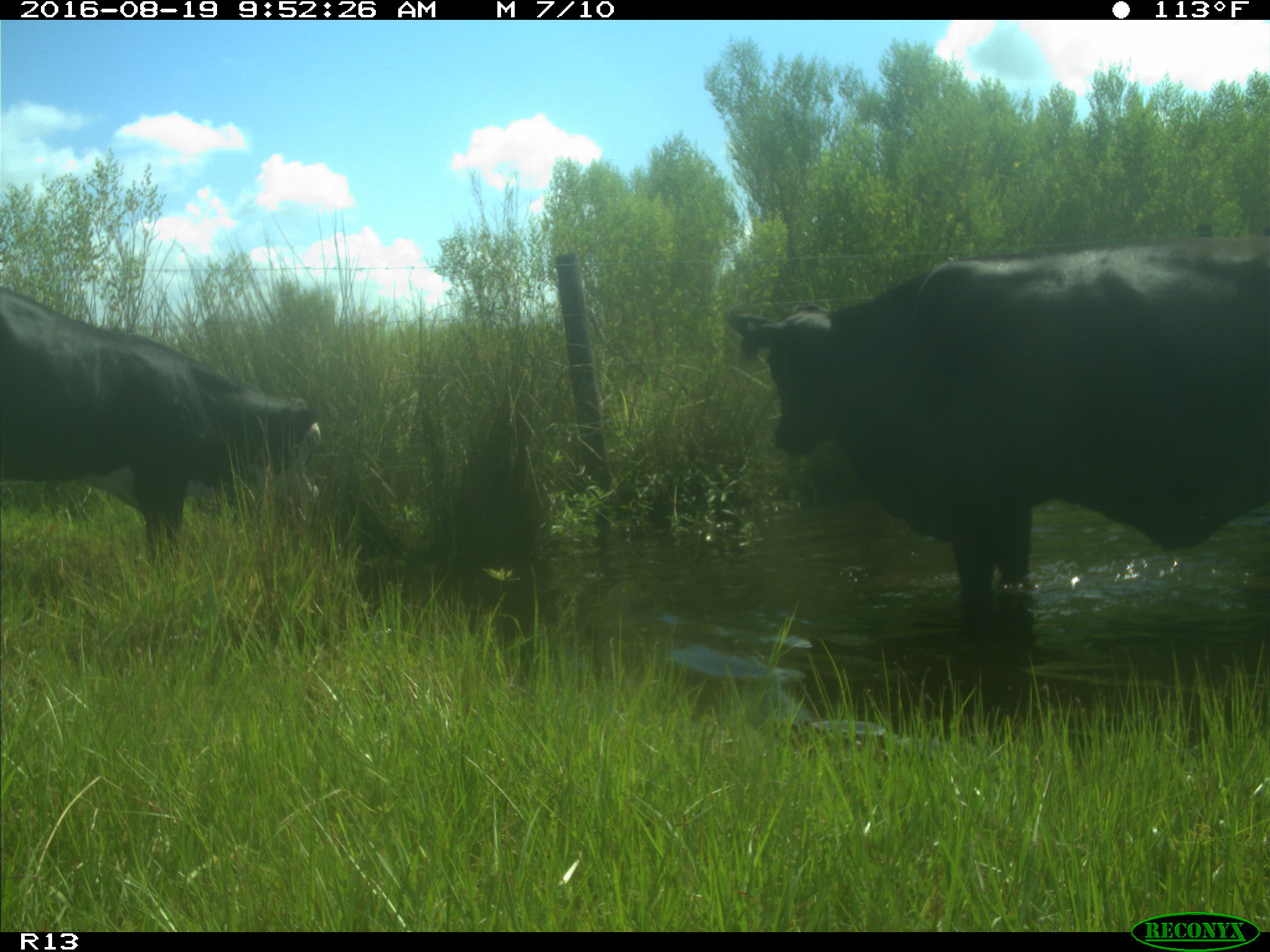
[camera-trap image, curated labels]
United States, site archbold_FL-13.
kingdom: Animalia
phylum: Chordata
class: Mammalia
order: Artiodactyla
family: Bovidae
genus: Bos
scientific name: Bos taurus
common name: domestic cow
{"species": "Bos taurus (domestic cow)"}